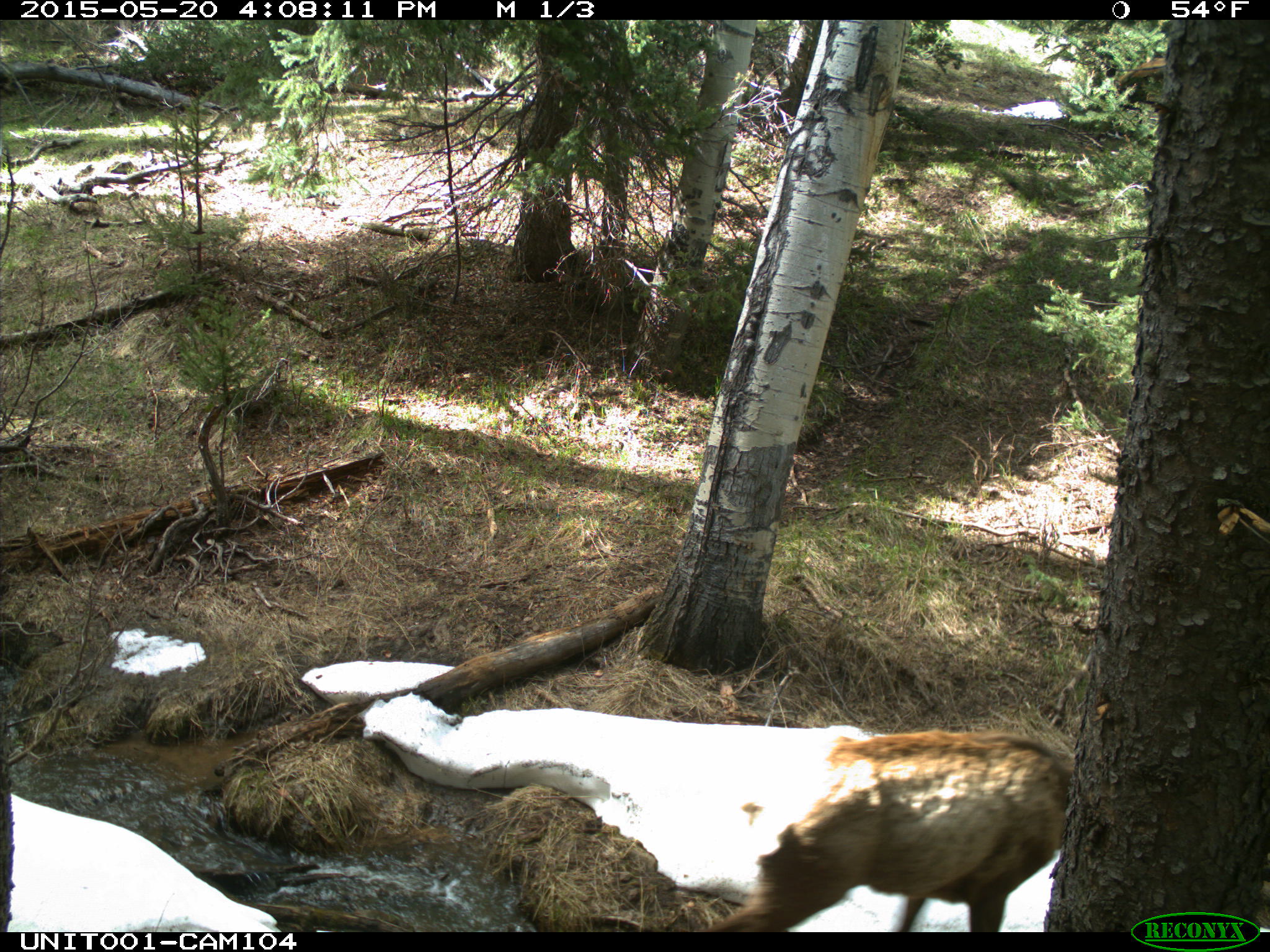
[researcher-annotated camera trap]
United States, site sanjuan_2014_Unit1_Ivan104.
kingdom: Animalia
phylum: Chordata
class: Mammalia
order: Artiodactyla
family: Cervidae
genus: Cervus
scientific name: Cervus elaphus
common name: red deer